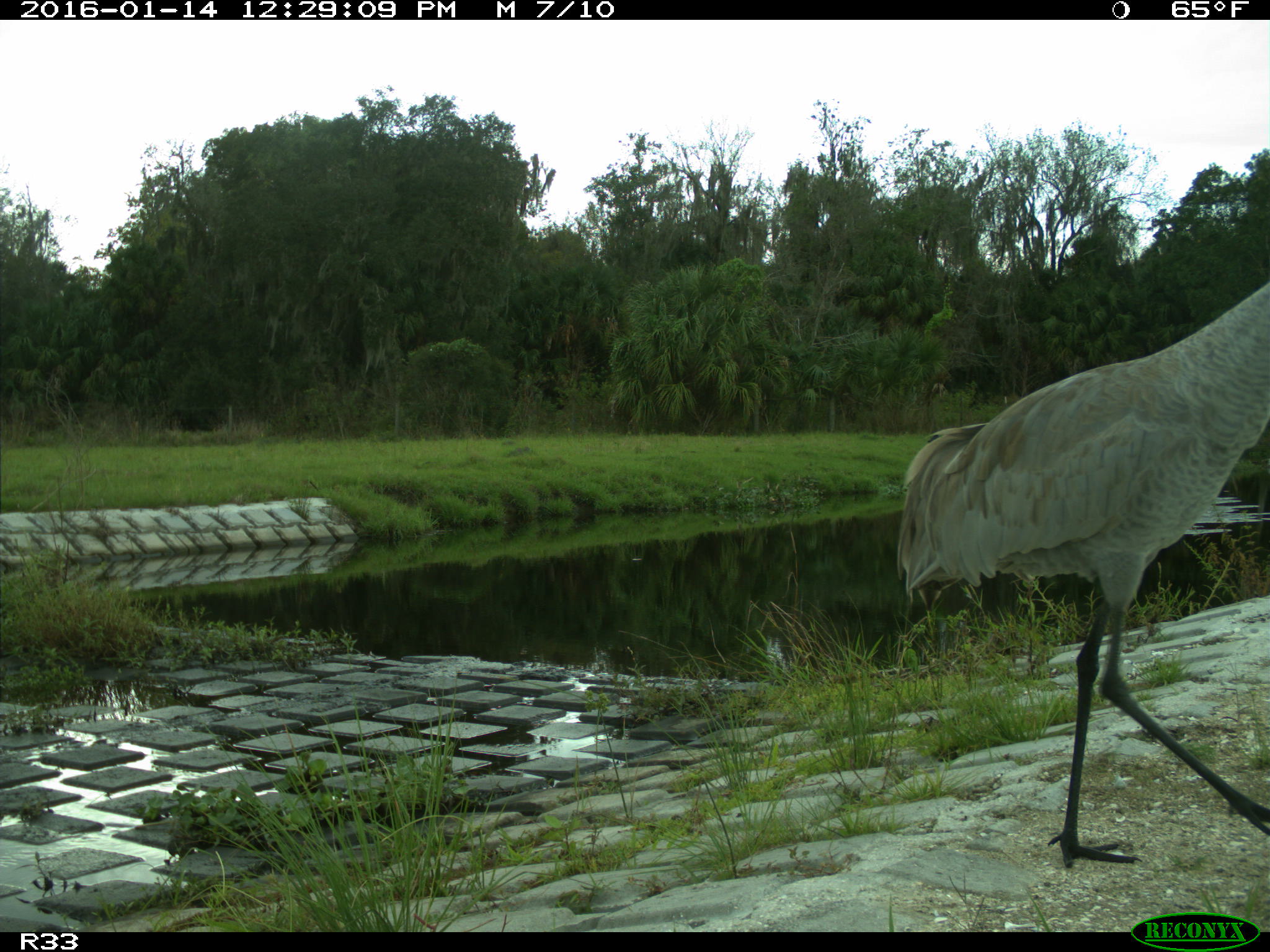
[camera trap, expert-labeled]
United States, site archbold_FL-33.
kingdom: Animalia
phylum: Chordata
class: Aves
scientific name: Aves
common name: birds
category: unidentified bird